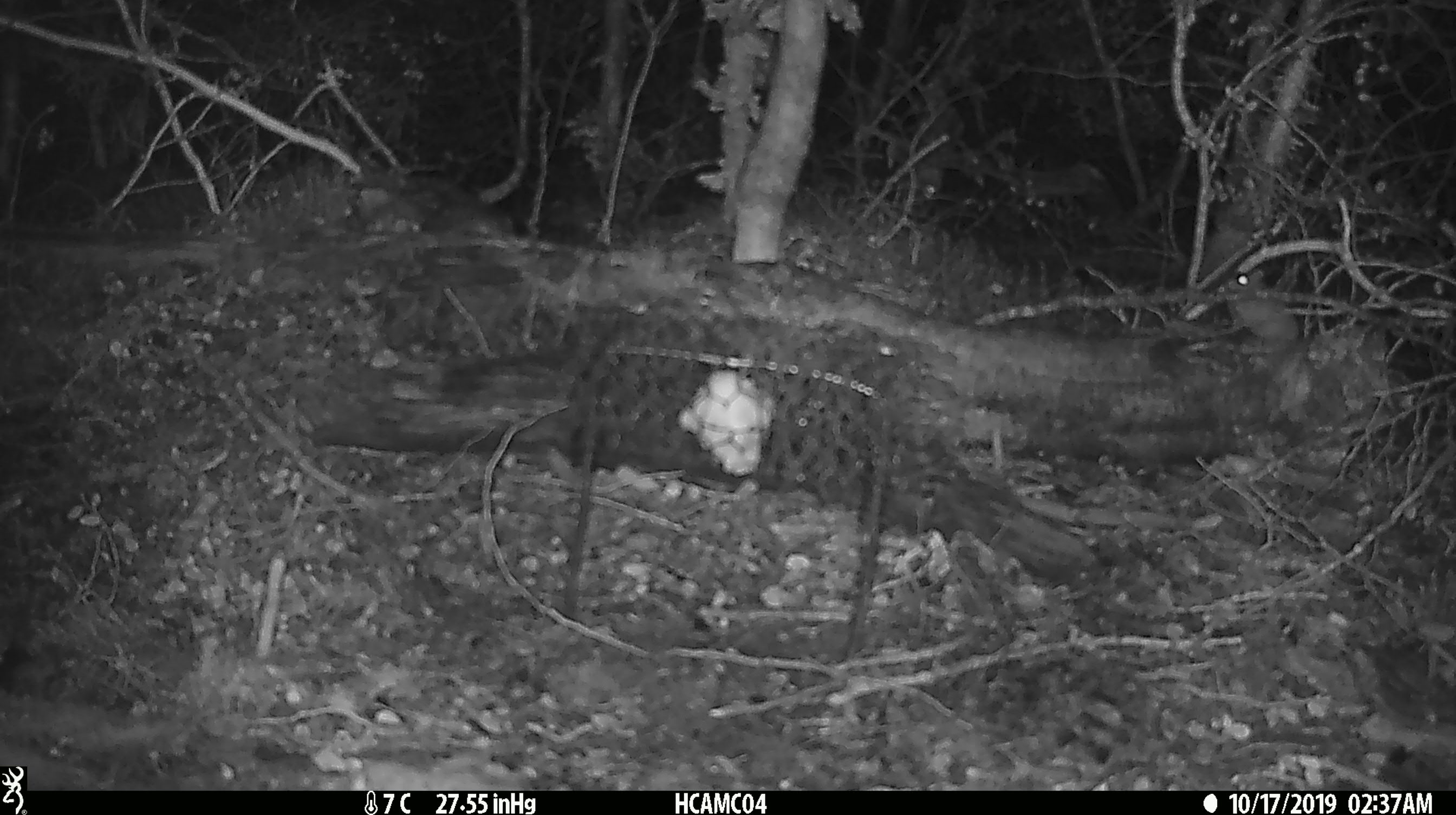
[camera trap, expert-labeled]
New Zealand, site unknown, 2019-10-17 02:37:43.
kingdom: Animalia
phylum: Chordata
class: Mammalia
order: Rodentia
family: Muridae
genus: Mus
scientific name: Mus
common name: mouse